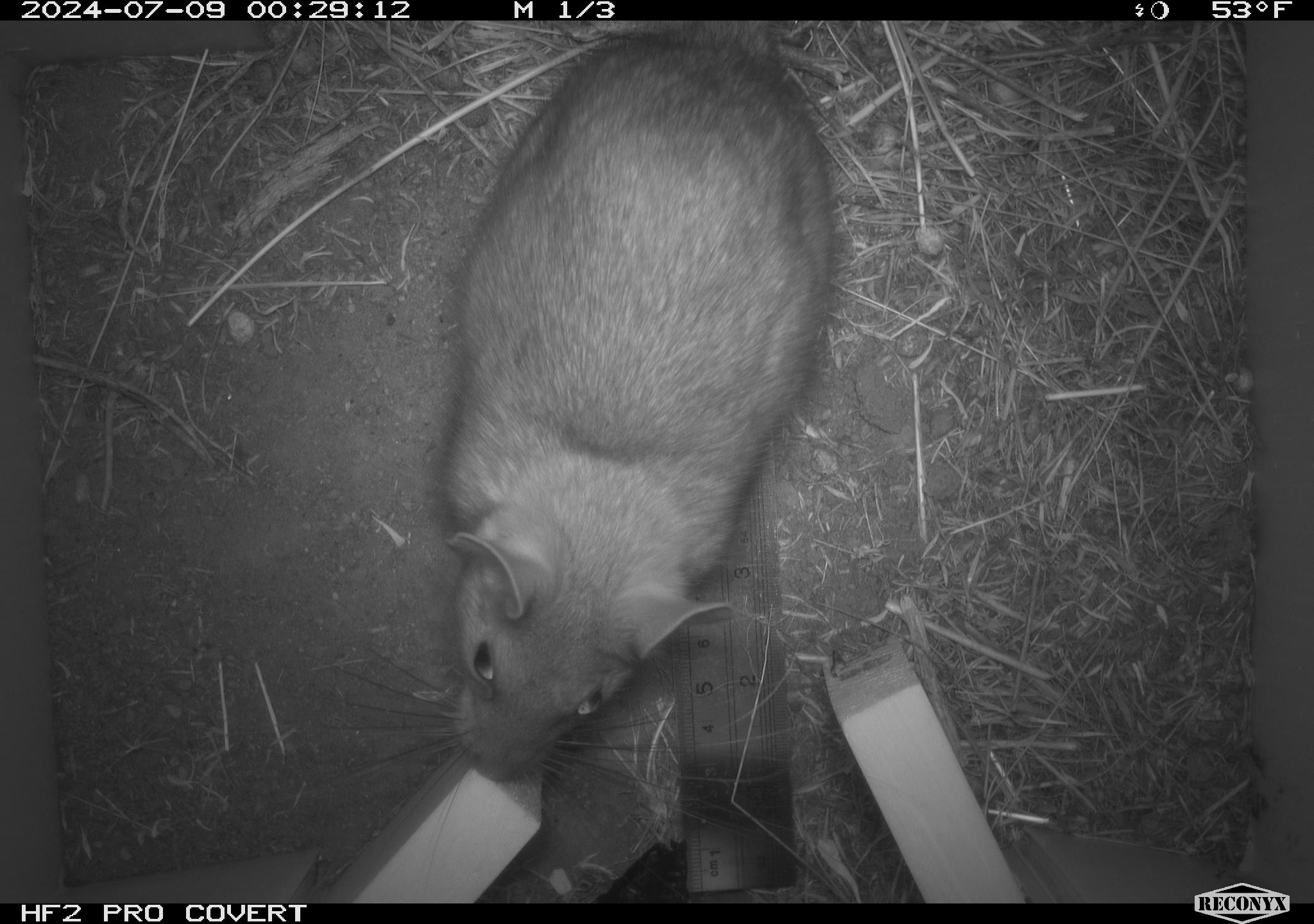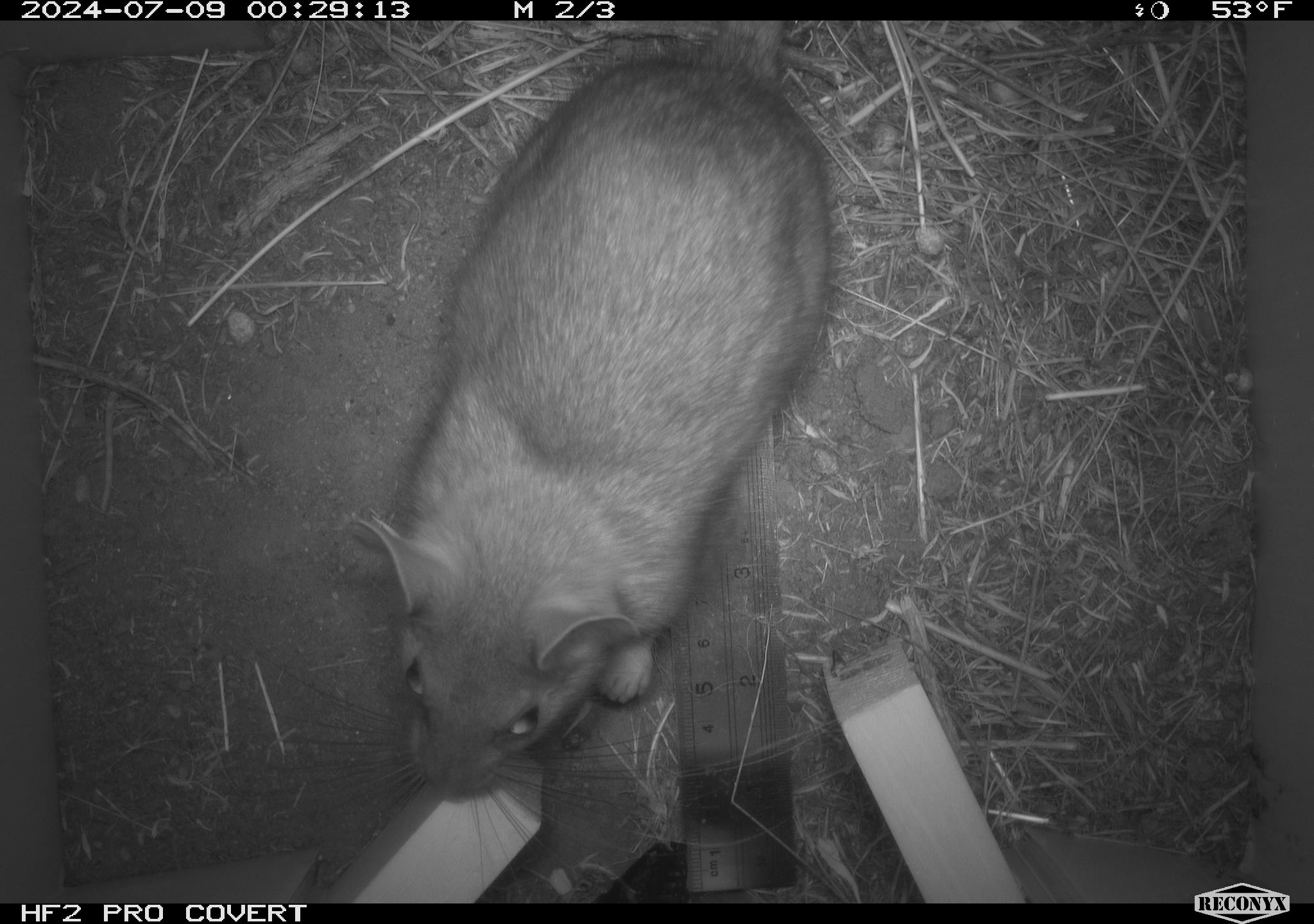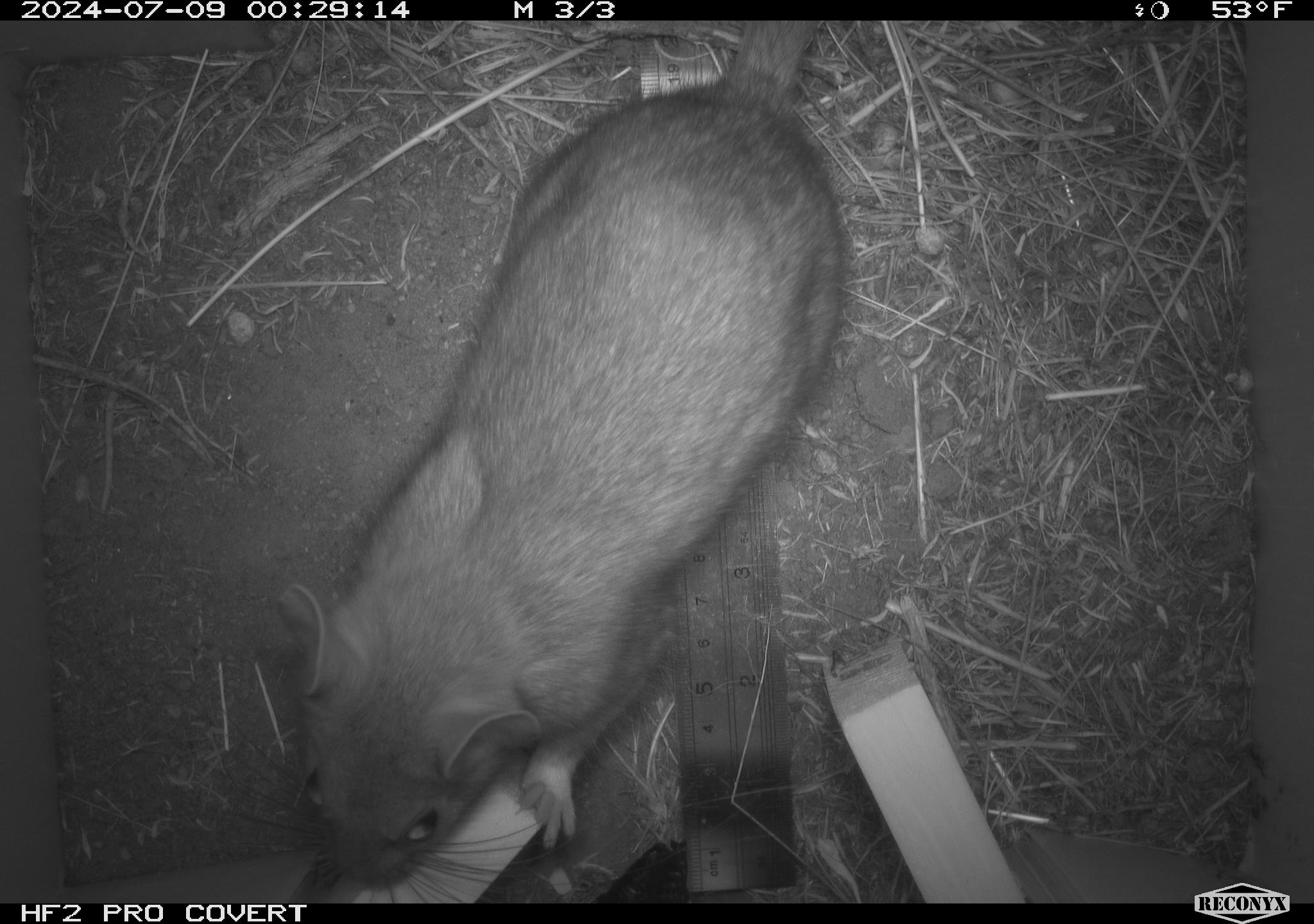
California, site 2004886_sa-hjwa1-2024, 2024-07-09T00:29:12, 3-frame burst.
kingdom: Animalia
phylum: Chordata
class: Mammalia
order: Rodentia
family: Cricetidae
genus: Neotoma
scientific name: Neotoma cinerea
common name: bushy-tailed woodrat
Bushy-tailed woodrat (Neotoma cinerea).